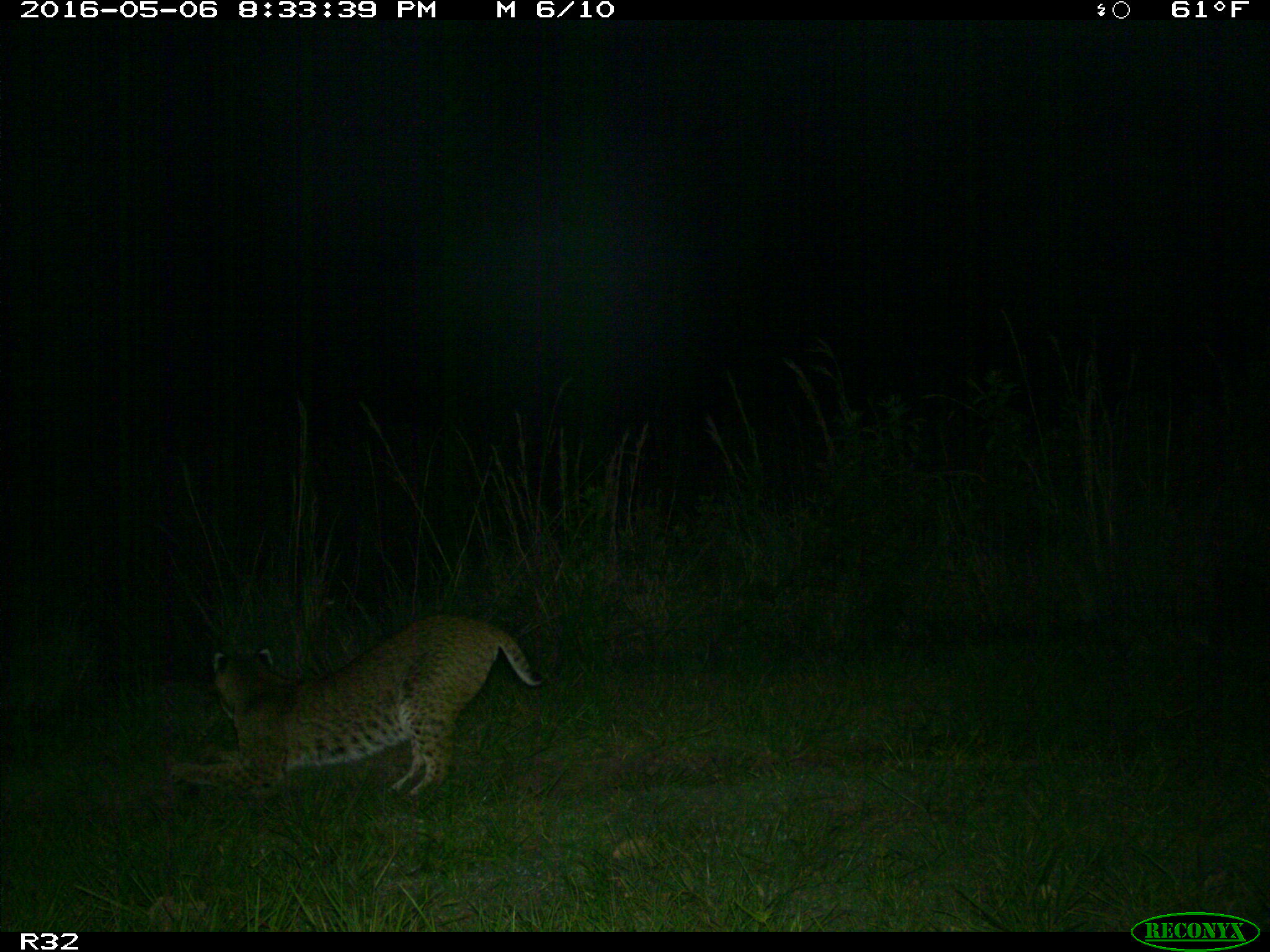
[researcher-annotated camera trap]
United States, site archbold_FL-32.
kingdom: Animalia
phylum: Chordata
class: Mammalia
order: Carnivora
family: Felidae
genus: Lynx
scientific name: Lynx rufus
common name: bobcat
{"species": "Lynx rufus (bobcat)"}